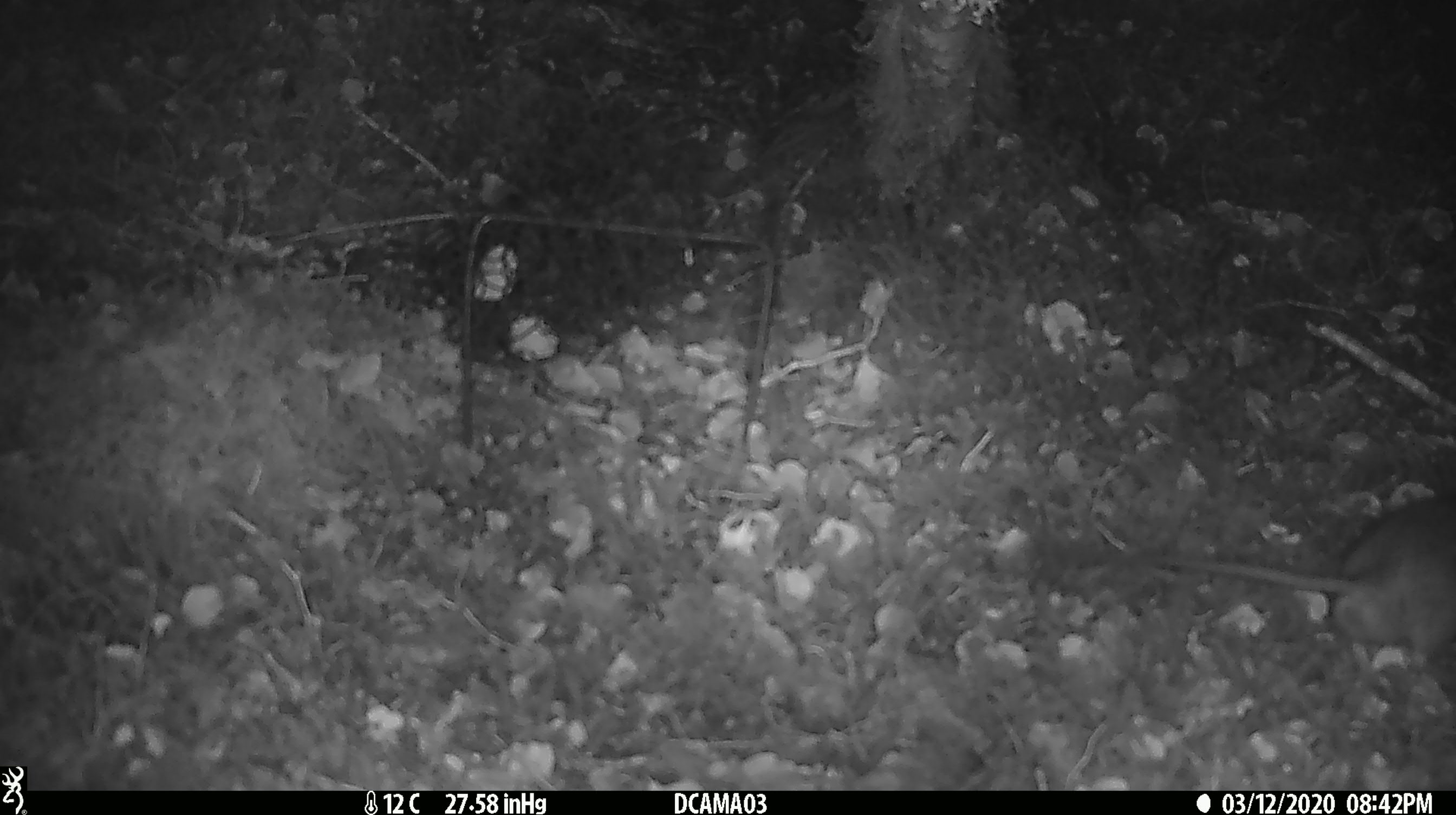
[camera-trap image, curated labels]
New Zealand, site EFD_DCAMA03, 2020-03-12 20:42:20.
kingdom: Animalia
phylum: Chordata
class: Mammalia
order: Rodentia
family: Muridae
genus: Rattus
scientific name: Rattus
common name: rat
Rat (Rattus).